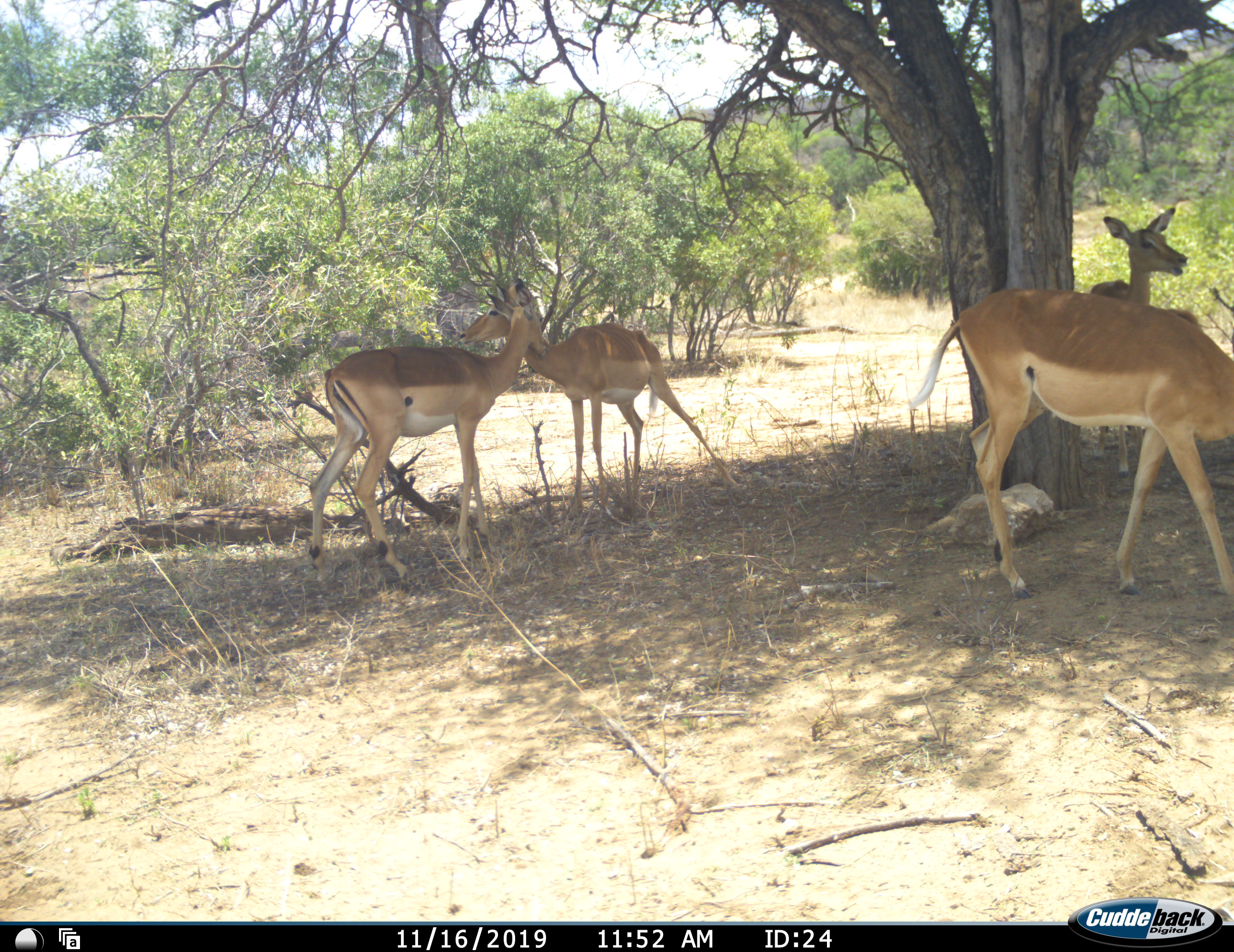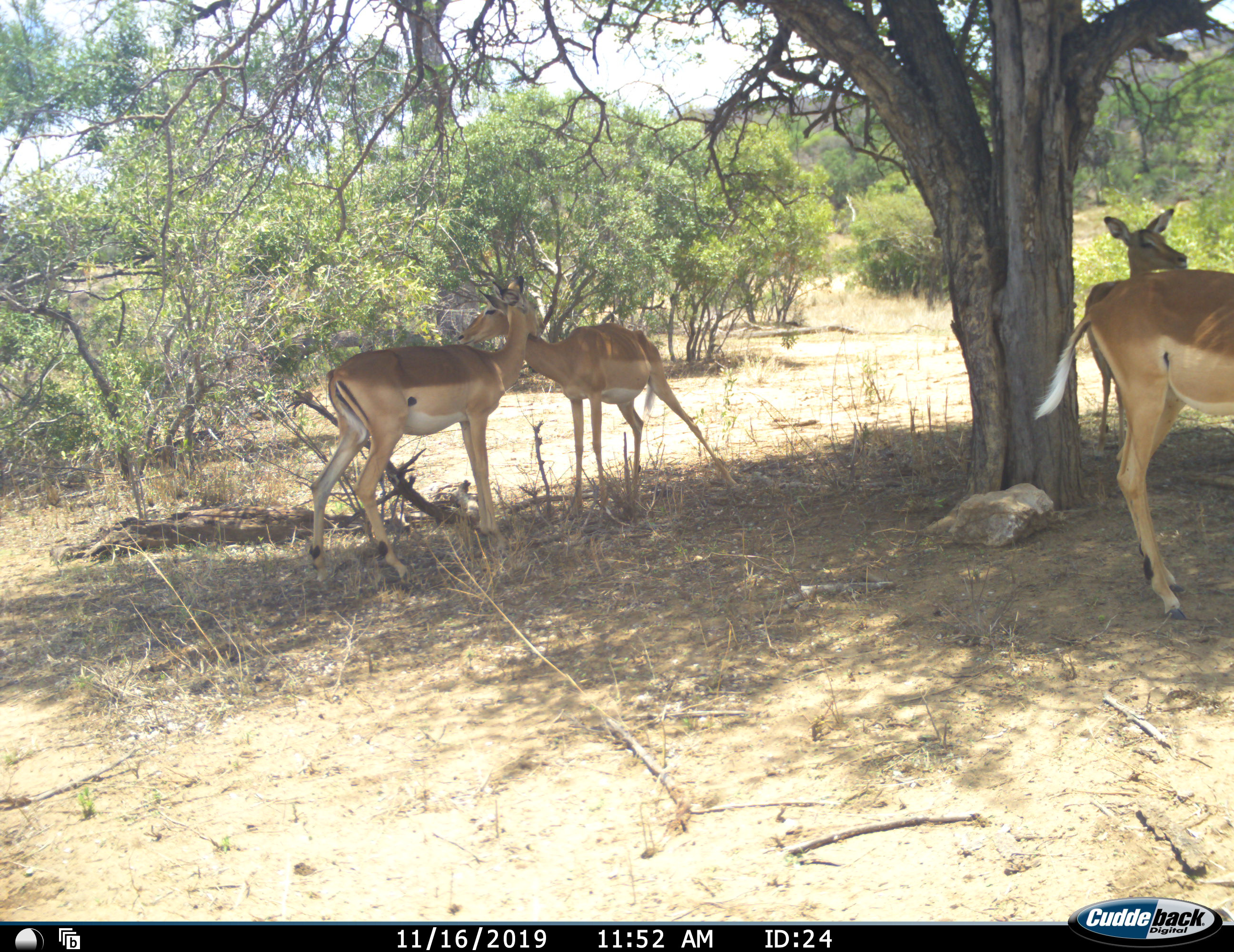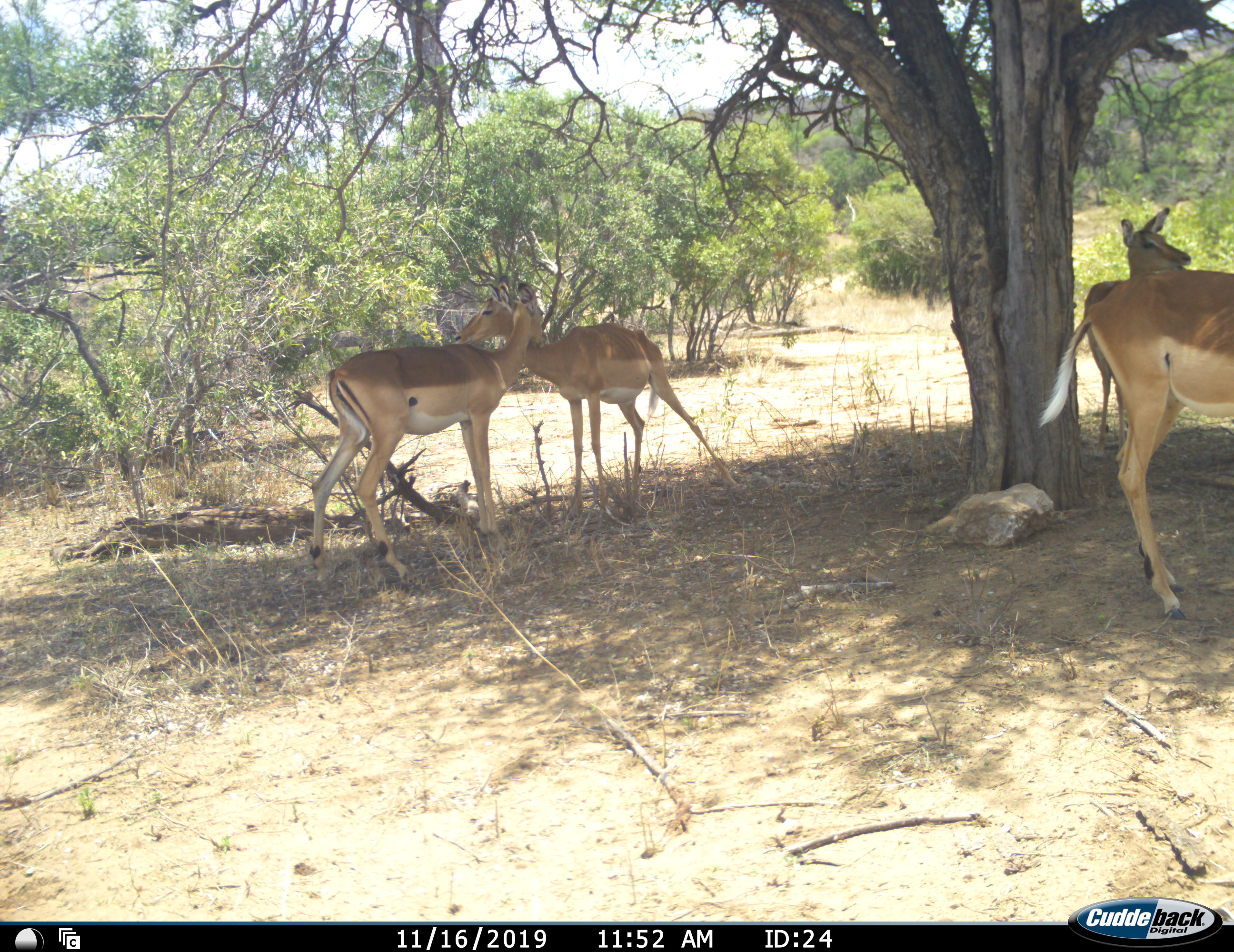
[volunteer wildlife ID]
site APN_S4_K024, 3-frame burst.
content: unidentified animal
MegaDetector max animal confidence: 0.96